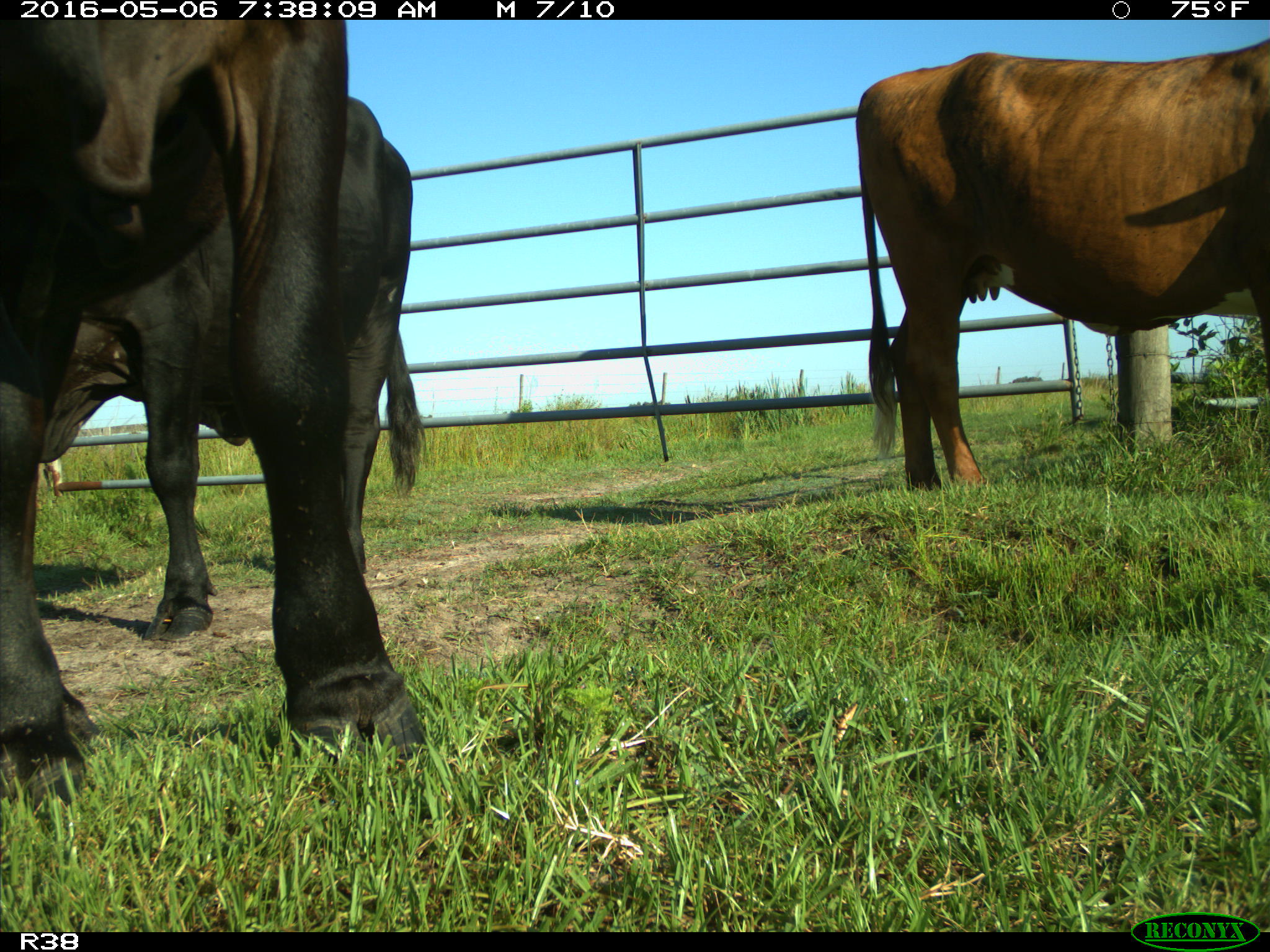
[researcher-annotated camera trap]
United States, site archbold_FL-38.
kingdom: Animalia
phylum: Chordata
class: Mammalia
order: Artiodactyla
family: Bovidae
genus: Bos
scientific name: Bos taurus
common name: domestic cow